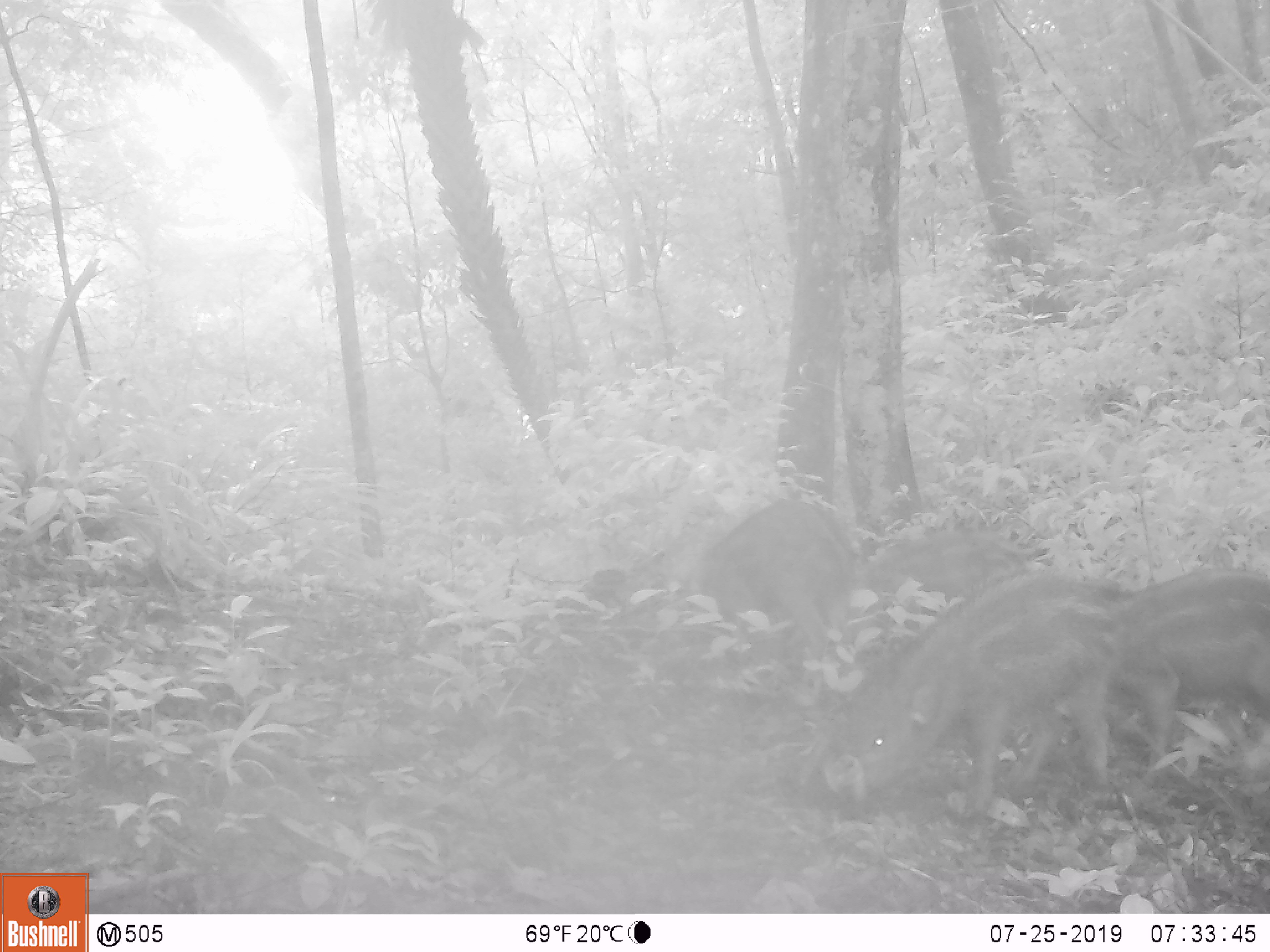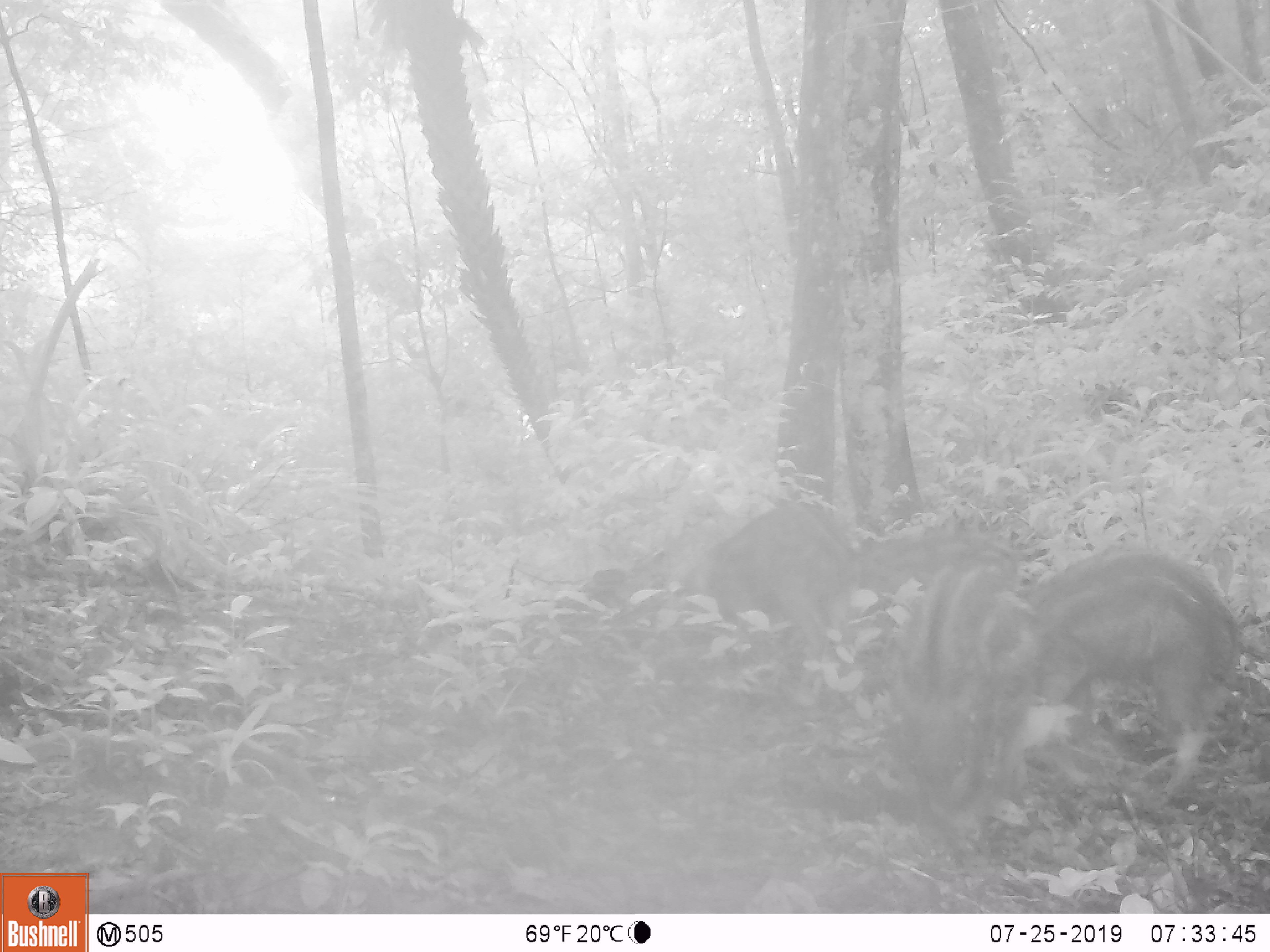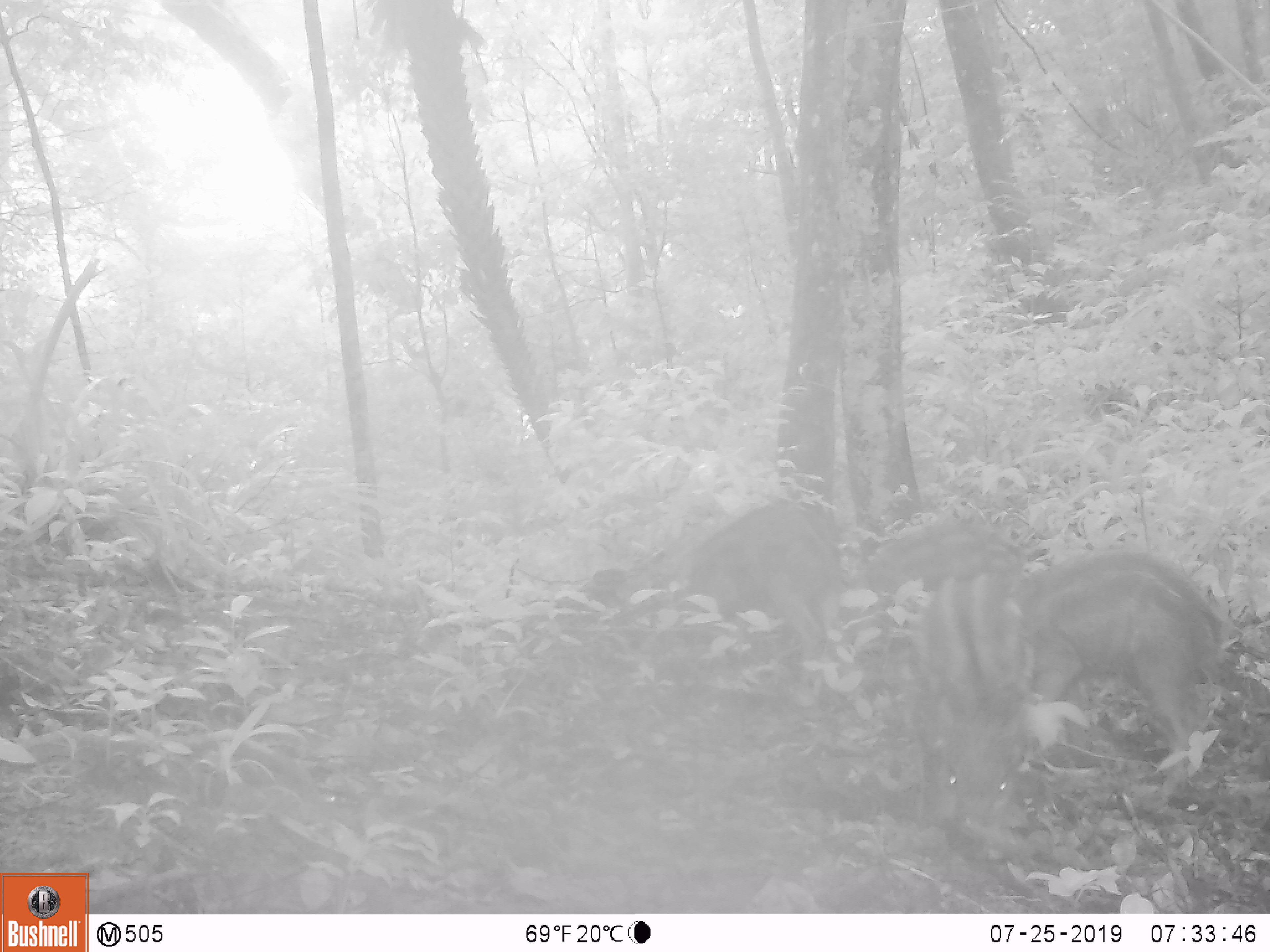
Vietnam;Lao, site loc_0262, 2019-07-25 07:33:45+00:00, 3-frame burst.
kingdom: Animalia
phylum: Chordata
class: Mammalia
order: Artiodactyla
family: Suidae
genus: Sus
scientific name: Sus scrofa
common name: eurasian wild pig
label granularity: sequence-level